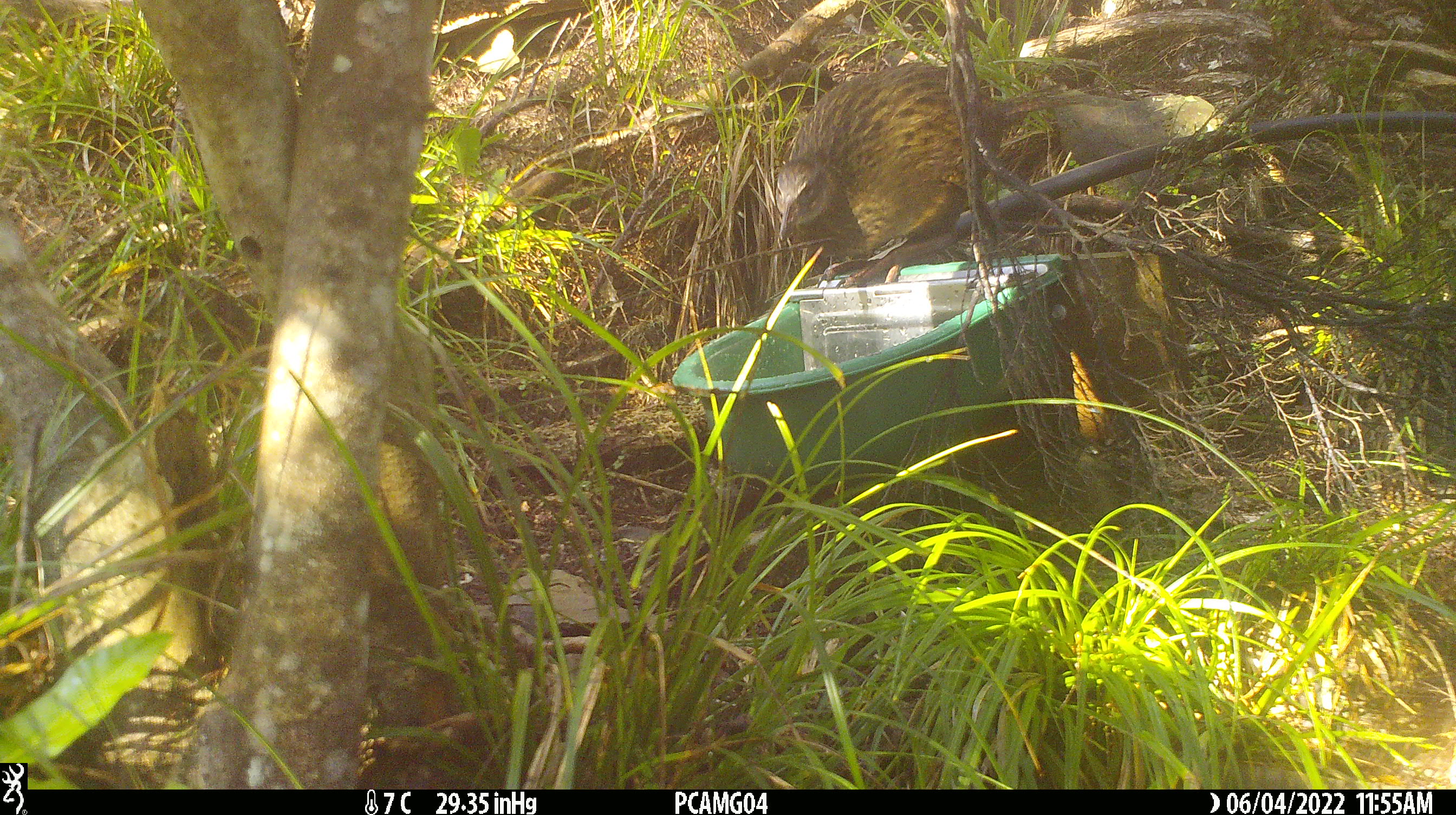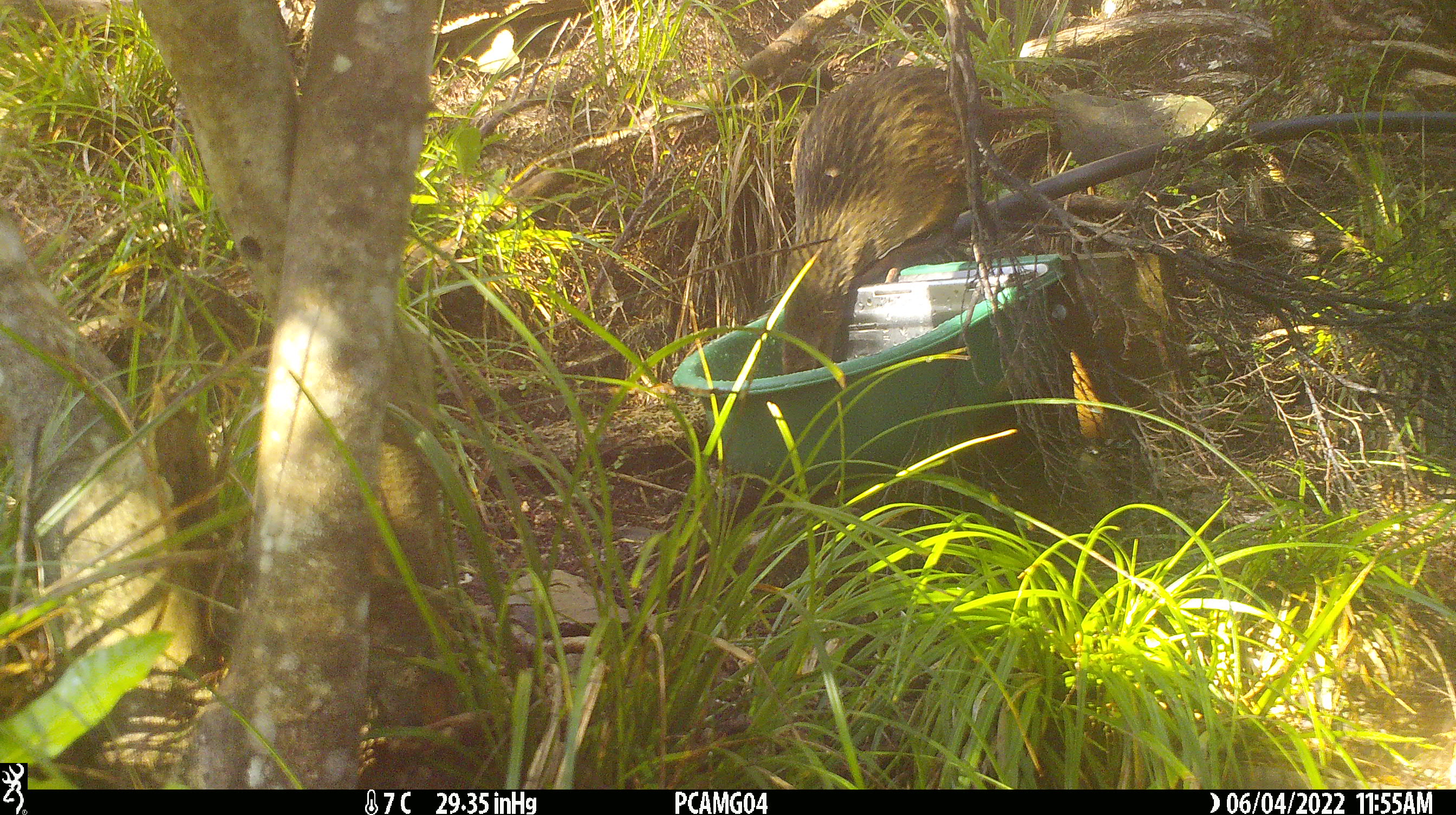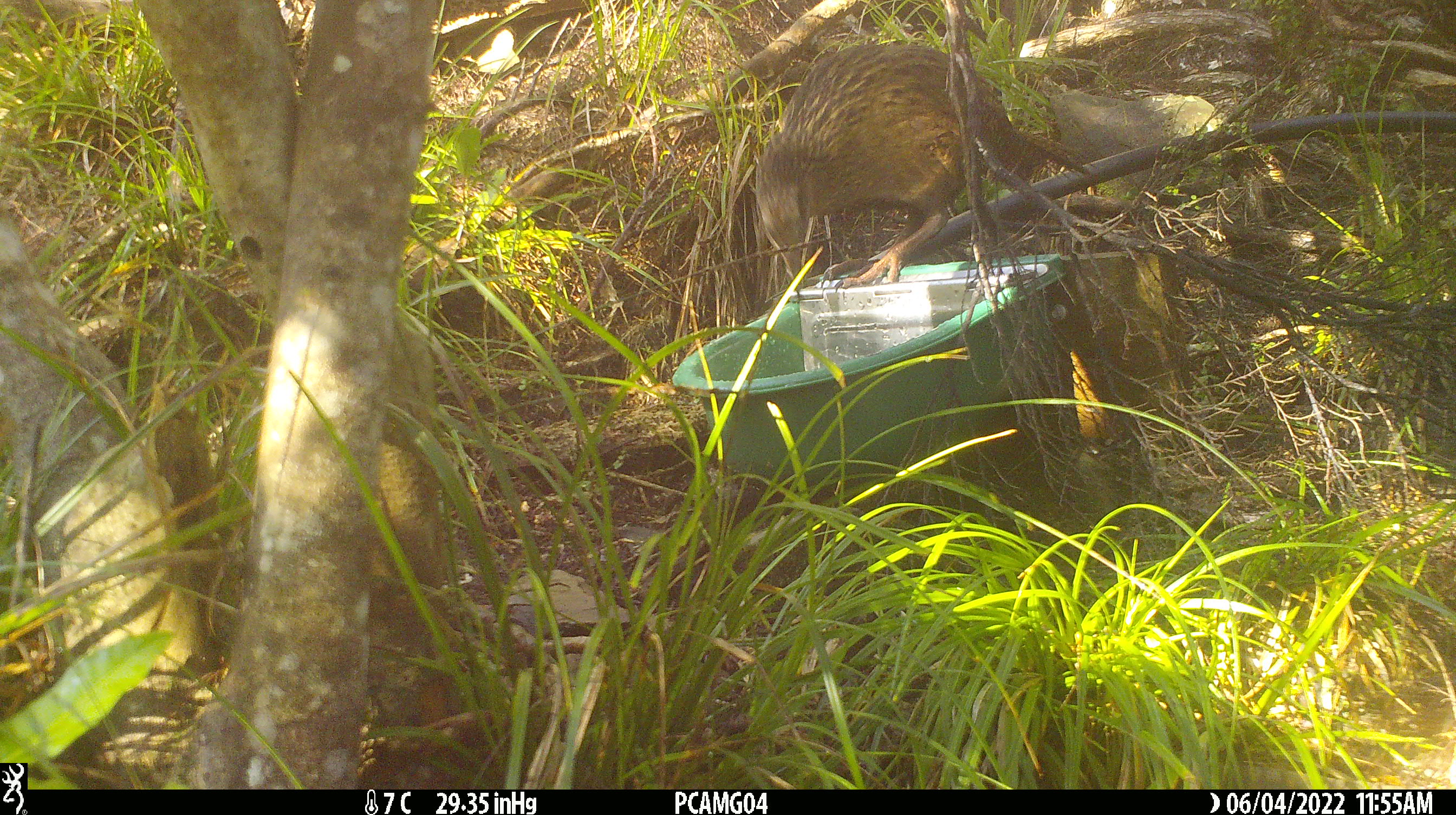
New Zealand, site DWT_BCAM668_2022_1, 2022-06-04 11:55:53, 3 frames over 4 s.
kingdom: Animalia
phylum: Chordata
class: Aves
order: Gruiformes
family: Rallidae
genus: Gallirallus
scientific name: Gallirallus australis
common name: weka